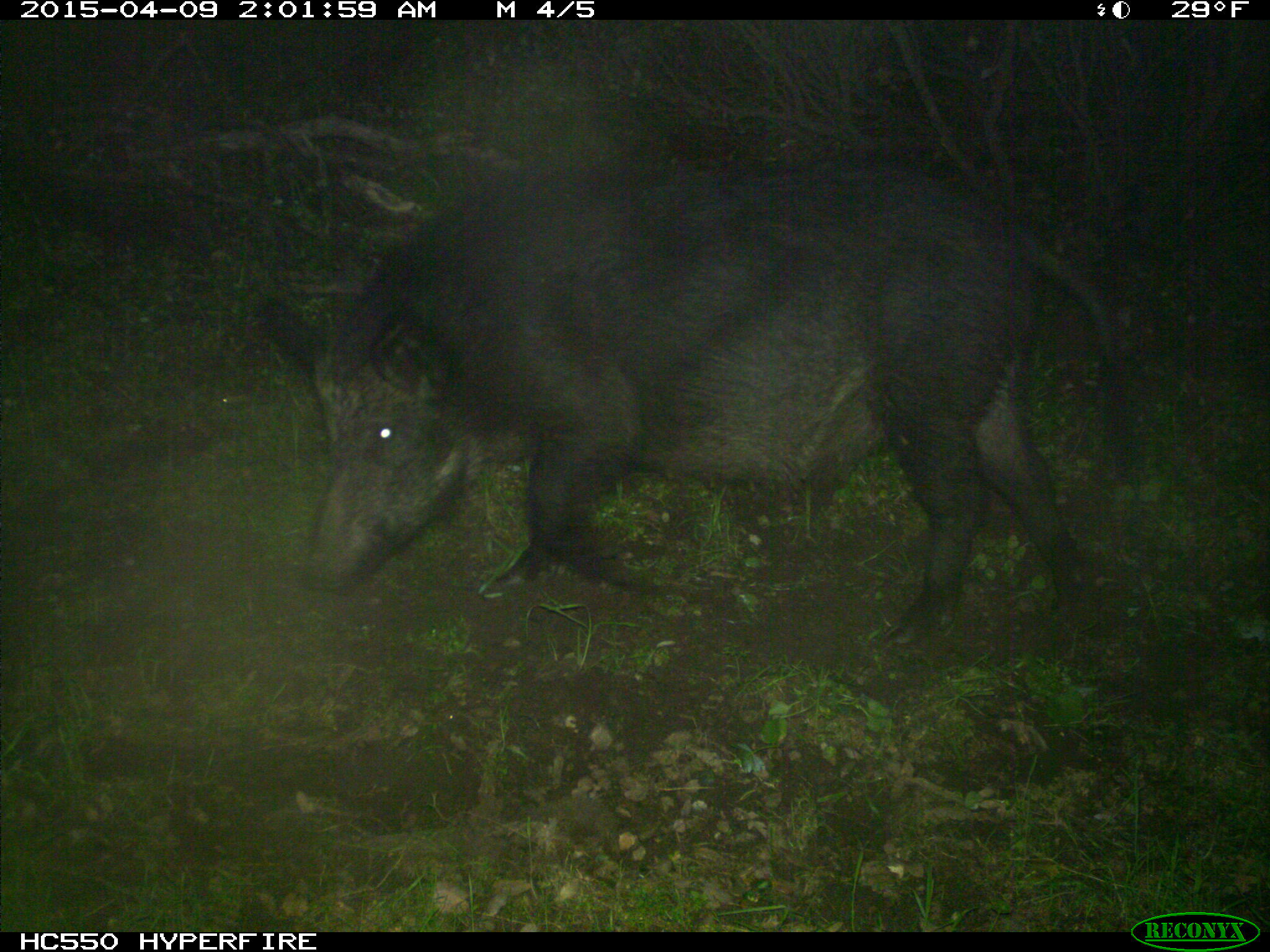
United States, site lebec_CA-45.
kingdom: Animalia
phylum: Chordata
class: Mammalia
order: Artiodactyla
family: Suidae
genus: Sus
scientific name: Sus scrofa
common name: wild boar